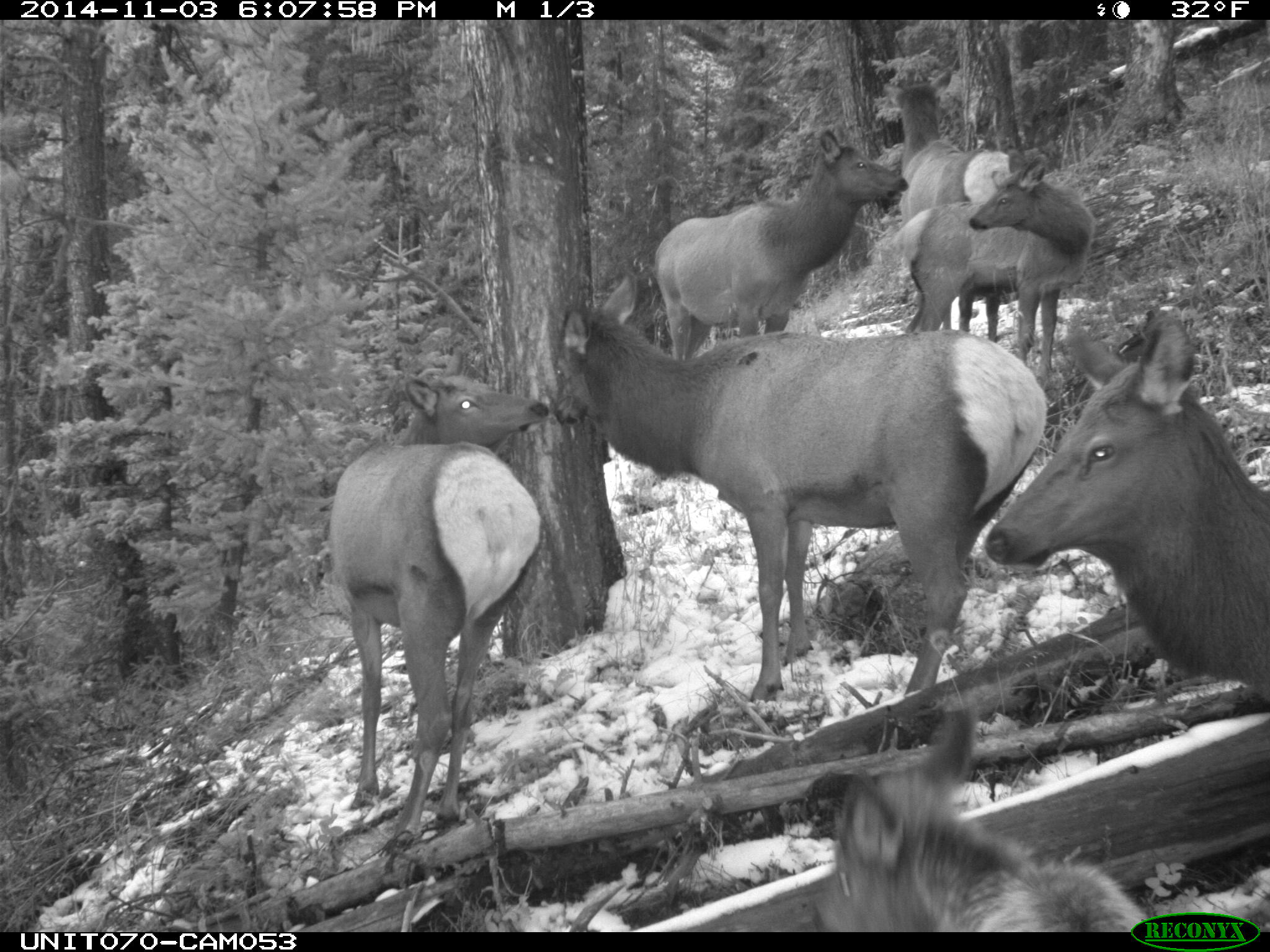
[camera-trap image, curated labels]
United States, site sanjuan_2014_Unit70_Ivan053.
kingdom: Animalia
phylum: Chordata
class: Mammalia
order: Artiodactyla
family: Cervidae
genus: Cervus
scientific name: Cervus elaphus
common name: red deer